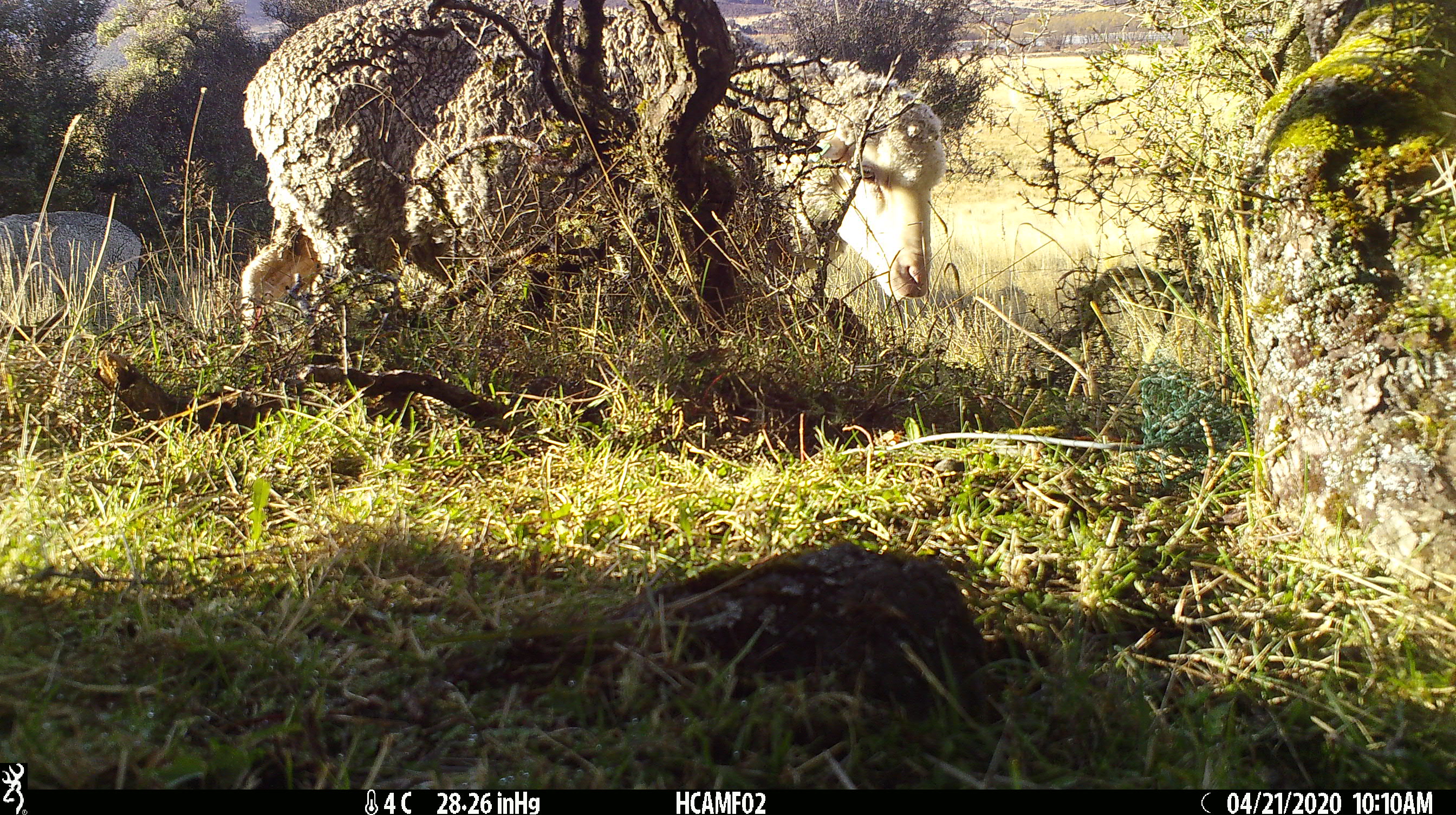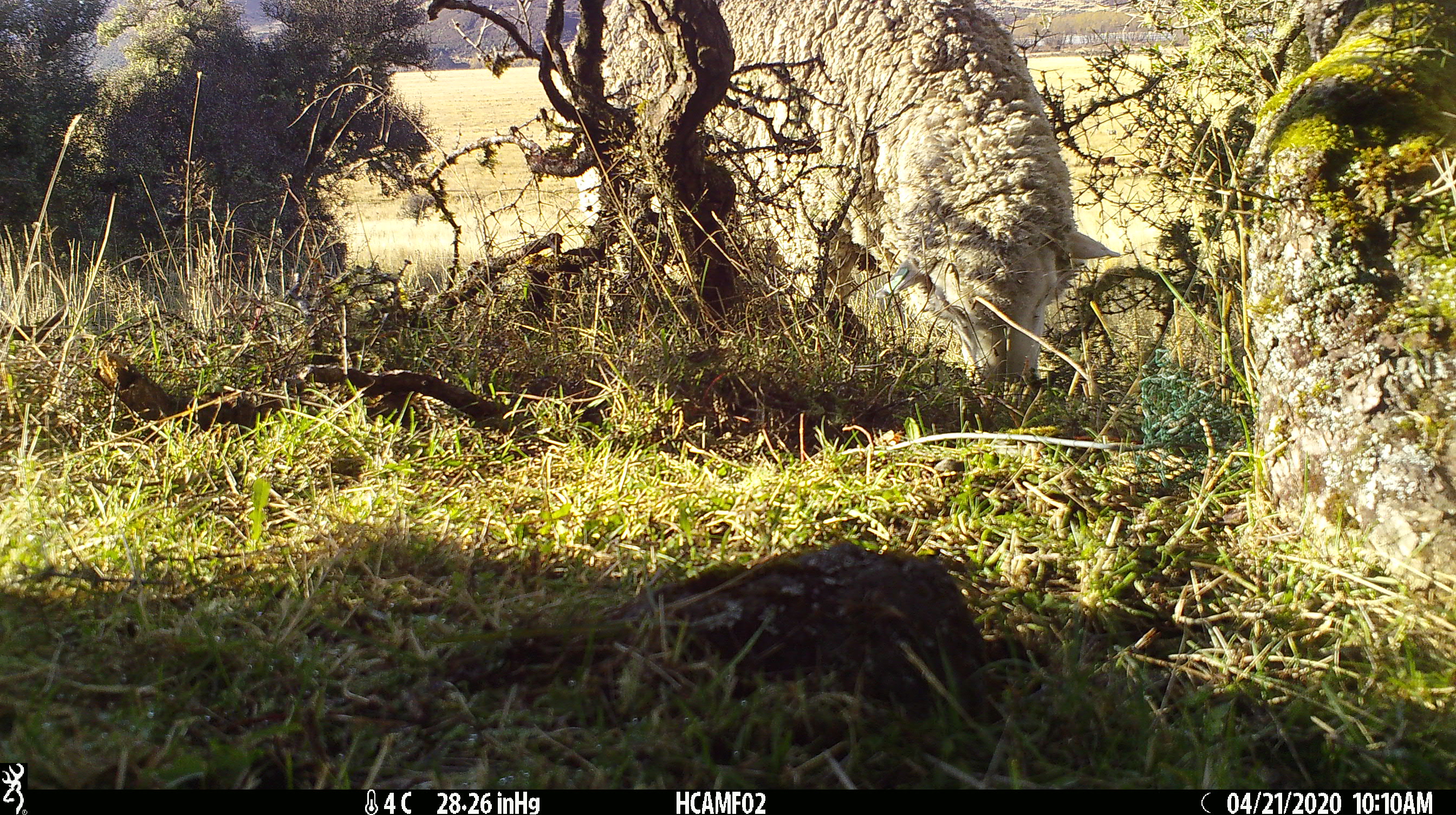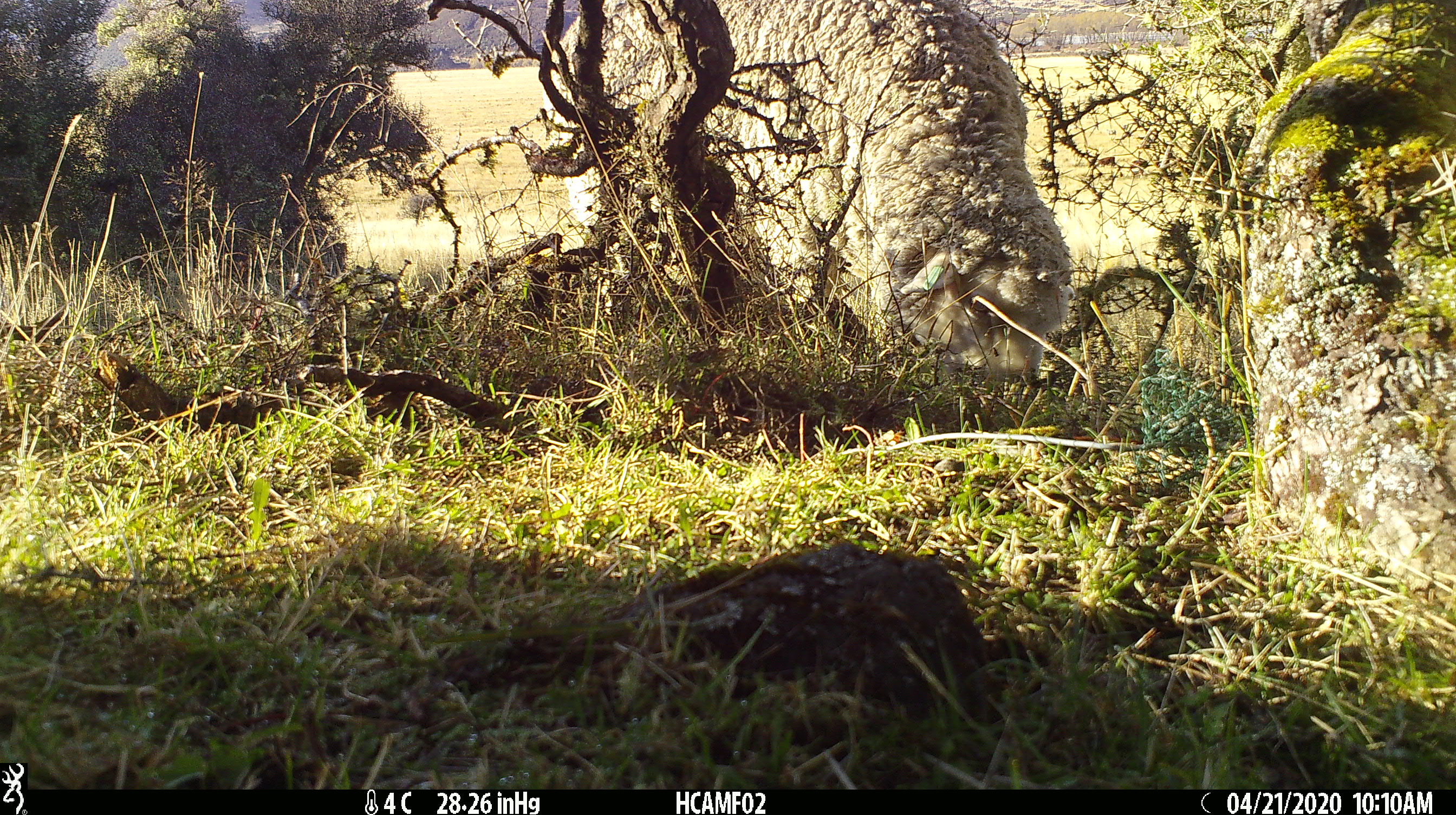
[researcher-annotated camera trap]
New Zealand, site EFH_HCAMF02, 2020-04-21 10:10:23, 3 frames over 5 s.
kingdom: Animalia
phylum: Chordata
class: Mammalia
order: Artiodactyla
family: Bovidae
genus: Ovis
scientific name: Ovis aries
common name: domestic sheep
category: sheep